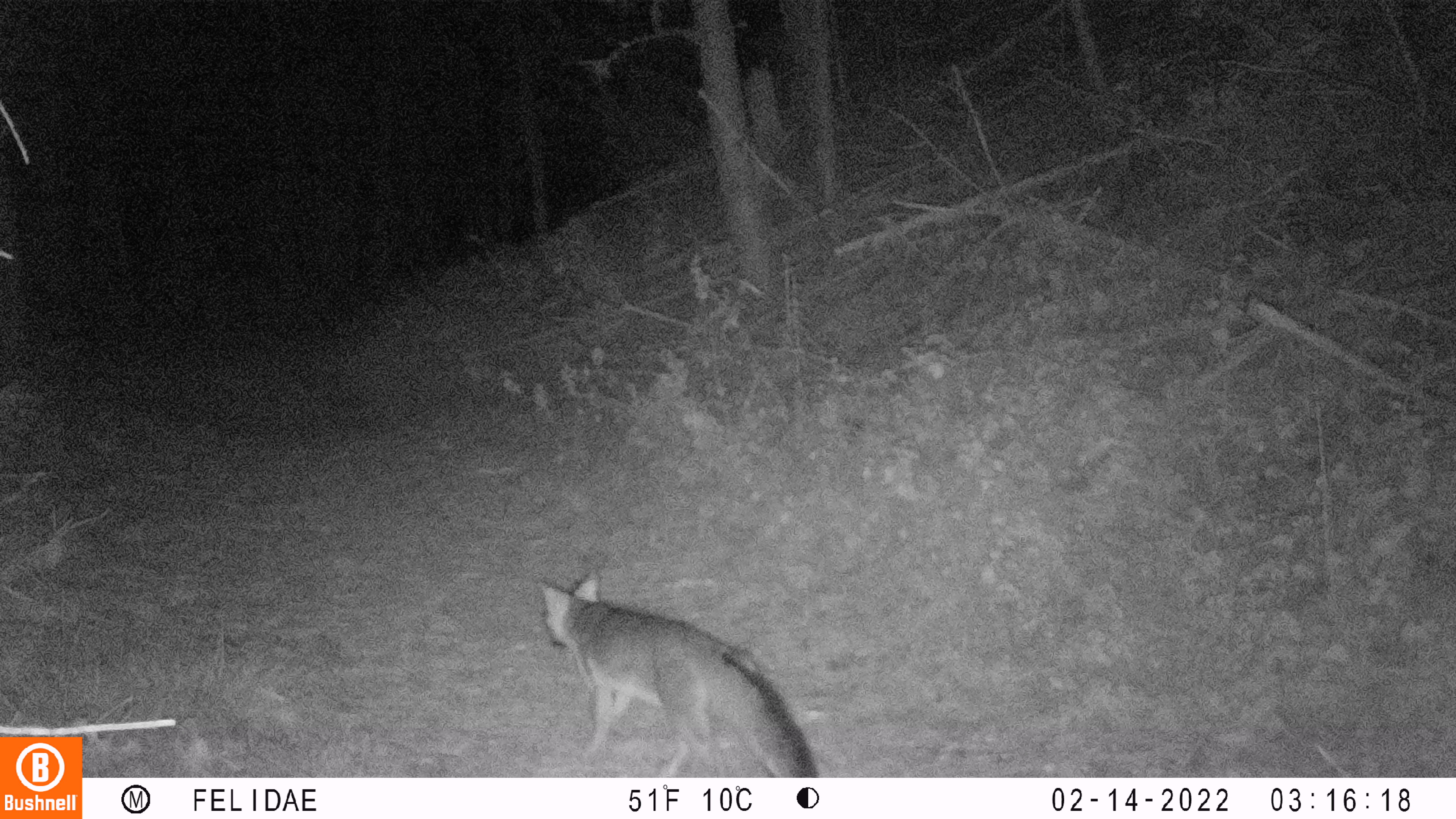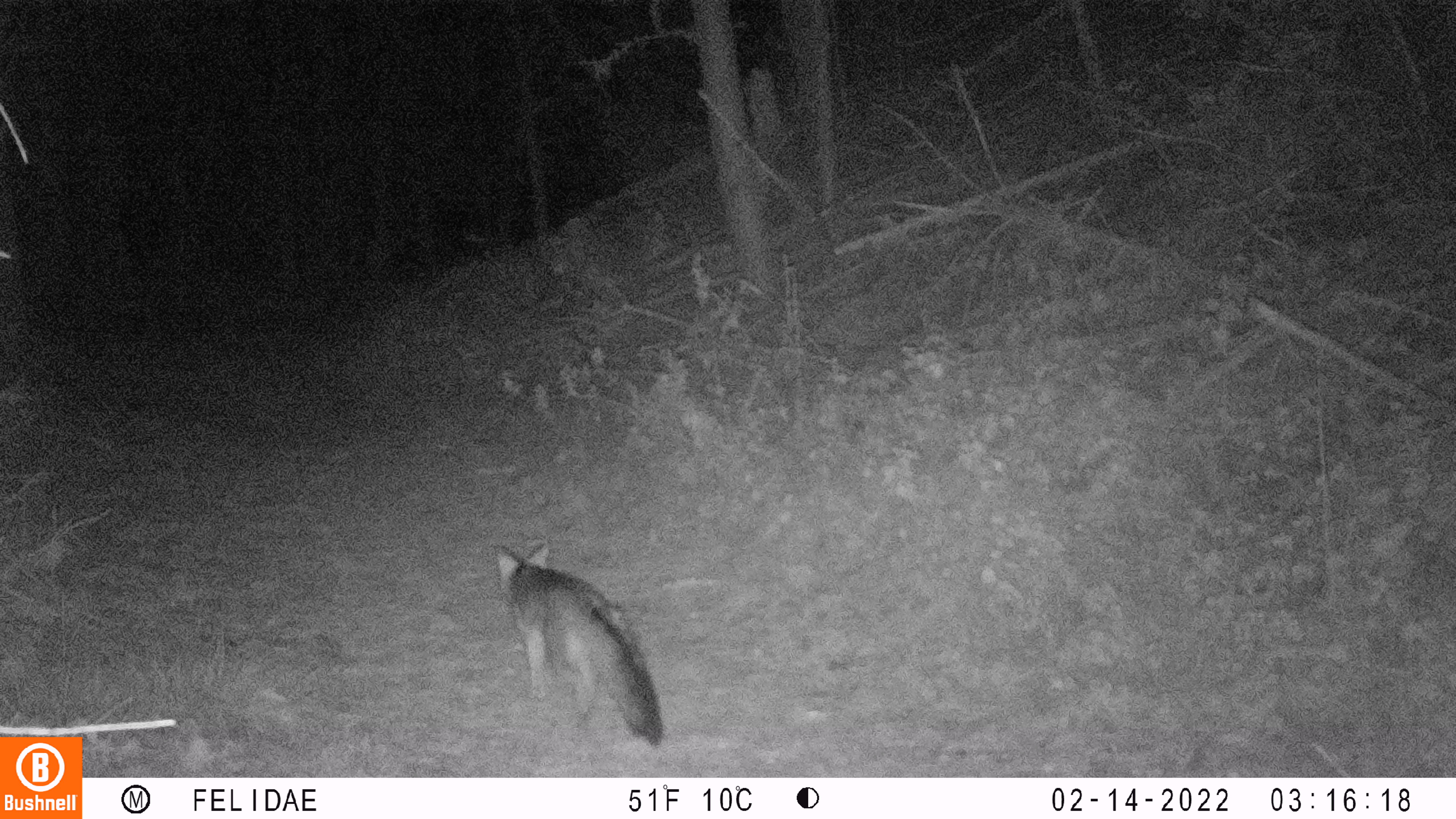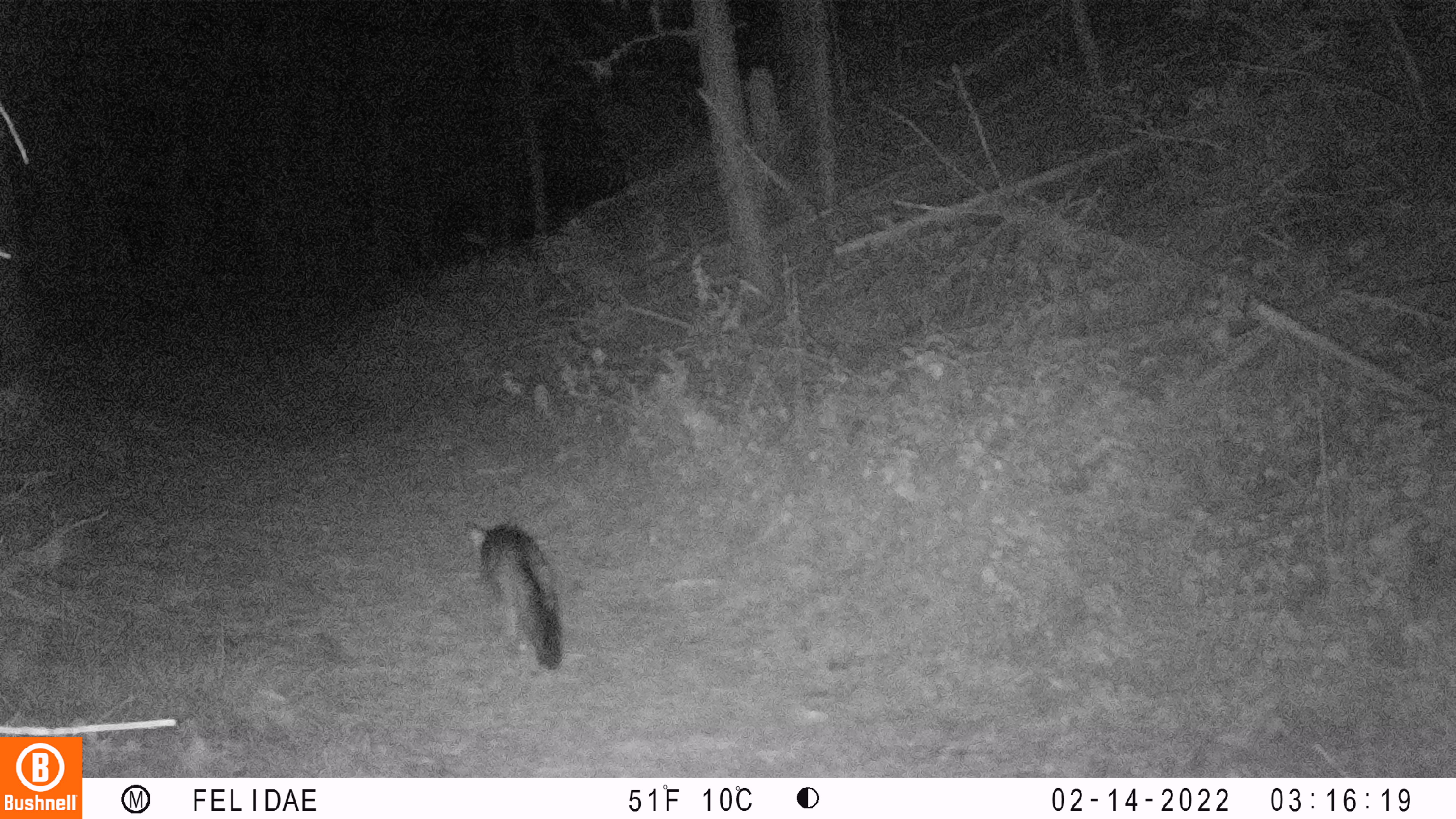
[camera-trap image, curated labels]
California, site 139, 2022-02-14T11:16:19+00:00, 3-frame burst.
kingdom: Animalia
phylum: Chordata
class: Mammalia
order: Carnivora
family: Canidae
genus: Urocyon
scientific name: Urocyon cinereoargenteus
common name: gray fox